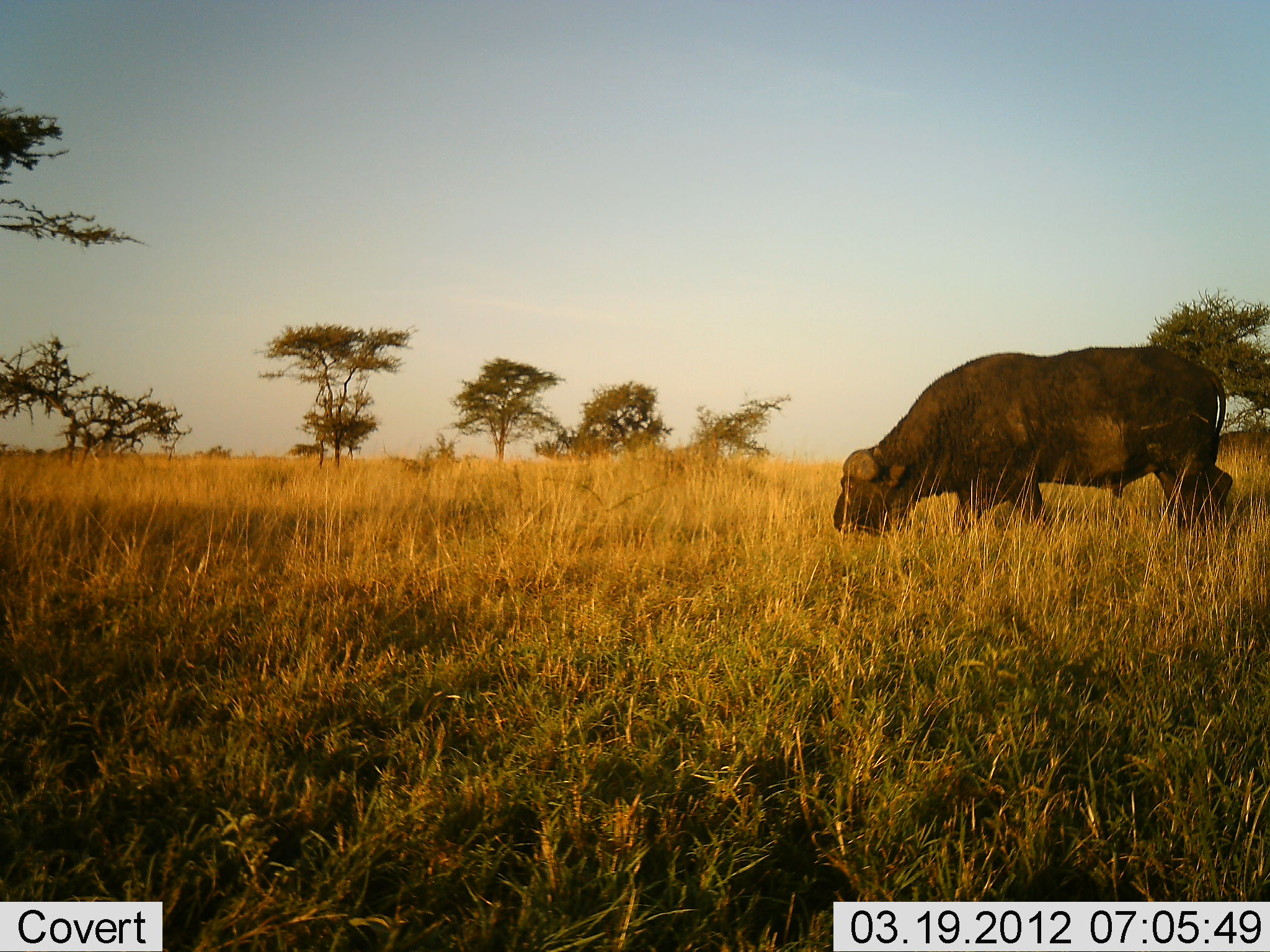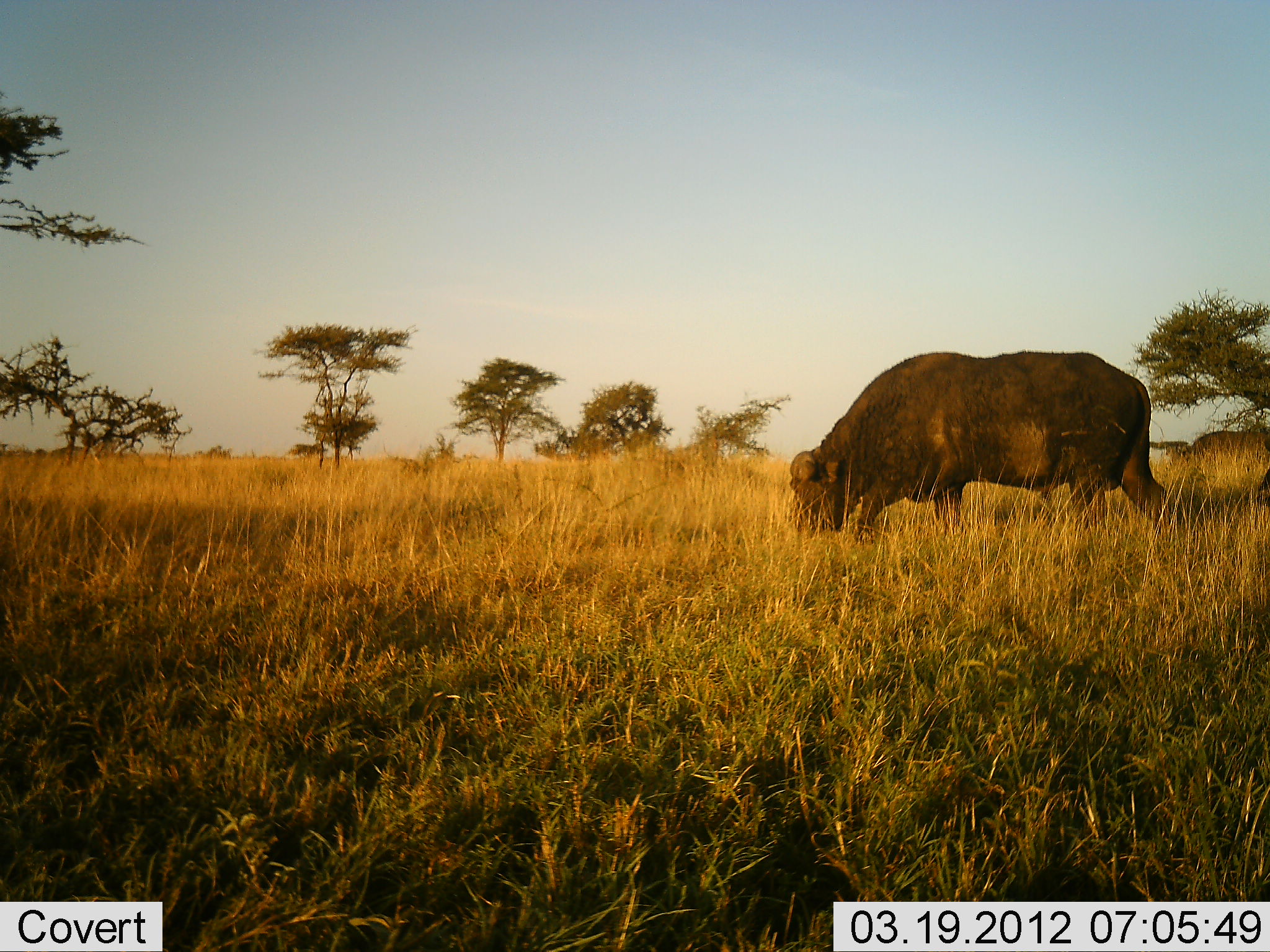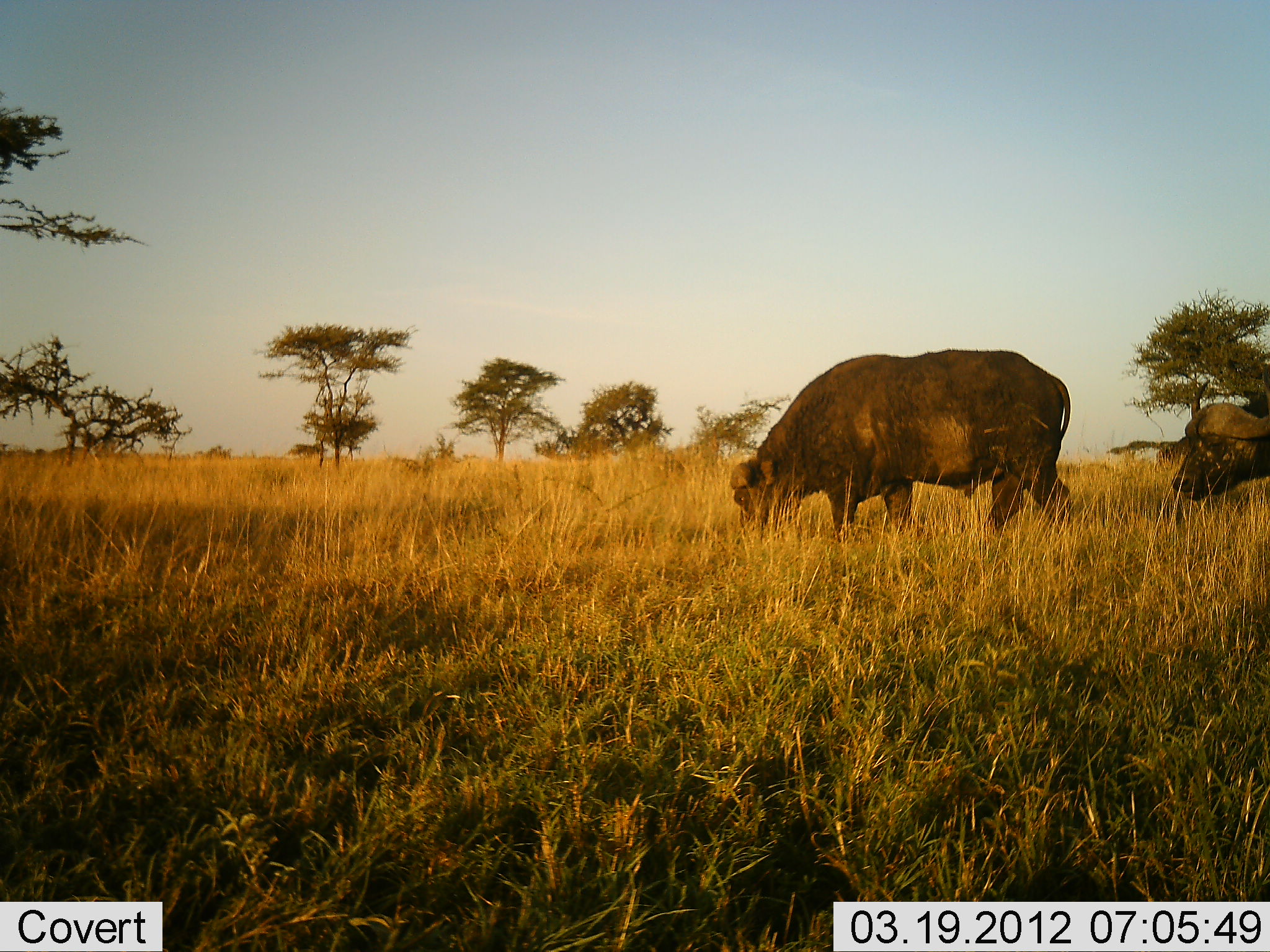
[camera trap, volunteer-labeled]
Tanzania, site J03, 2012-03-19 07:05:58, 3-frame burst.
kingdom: Animalia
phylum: Chordata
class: Mammalia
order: Artiodactyla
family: Bovidae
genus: Syncerus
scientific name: Syncerus caffer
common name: cape buffalo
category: buffalo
Buffalo (cape buffalo) (Syncerus caffer), count 2. Behavior (volunteer vote fractions): standing 14%, resting 0%, moving 86%, interacting 0%. Young present (vote fraction): 0%. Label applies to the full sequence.